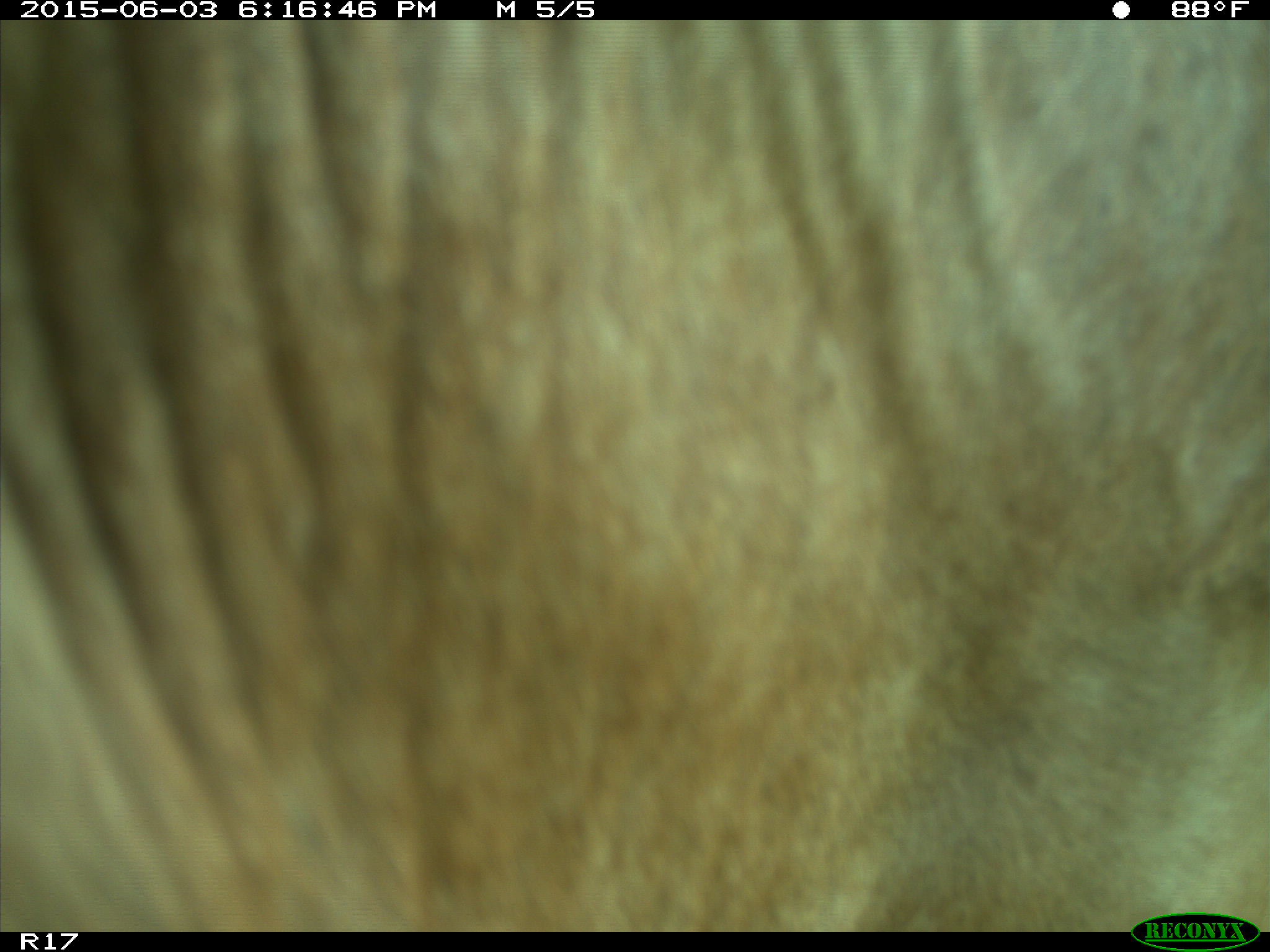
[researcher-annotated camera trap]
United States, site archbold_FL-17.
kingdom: Animalia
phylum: Chordata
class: Mammalia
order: Artiodactyla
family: Bovidae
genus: Bos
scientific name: Bos taurus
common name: domestic cow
Bos taurus (domestic cow).